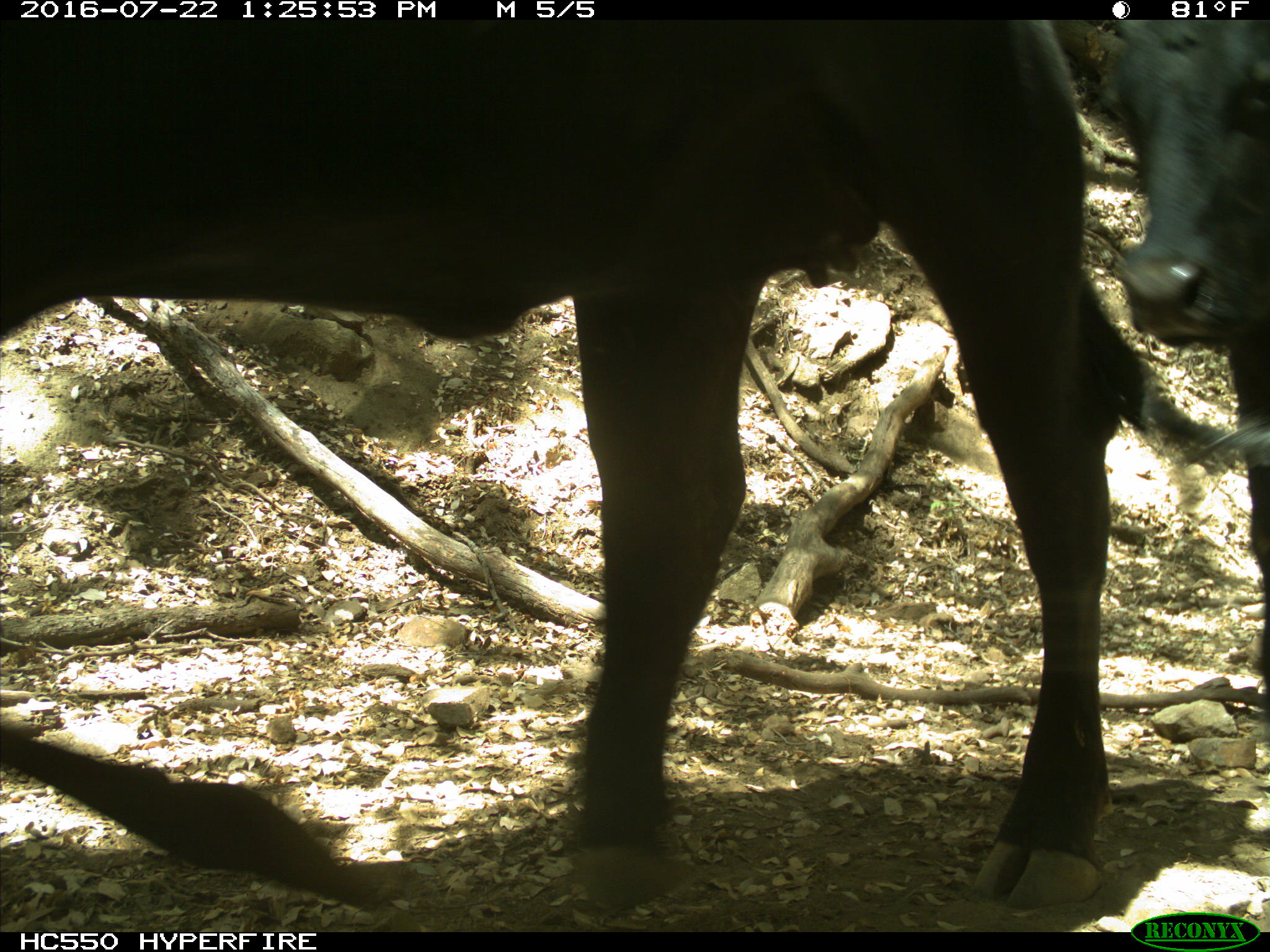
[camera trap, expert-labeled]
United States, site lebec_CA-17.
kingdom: Animalia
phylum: Chordata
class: Mammalia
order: Artiodactyla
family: Bovidae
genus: Bos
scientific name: Bos taurus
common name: domestic cow